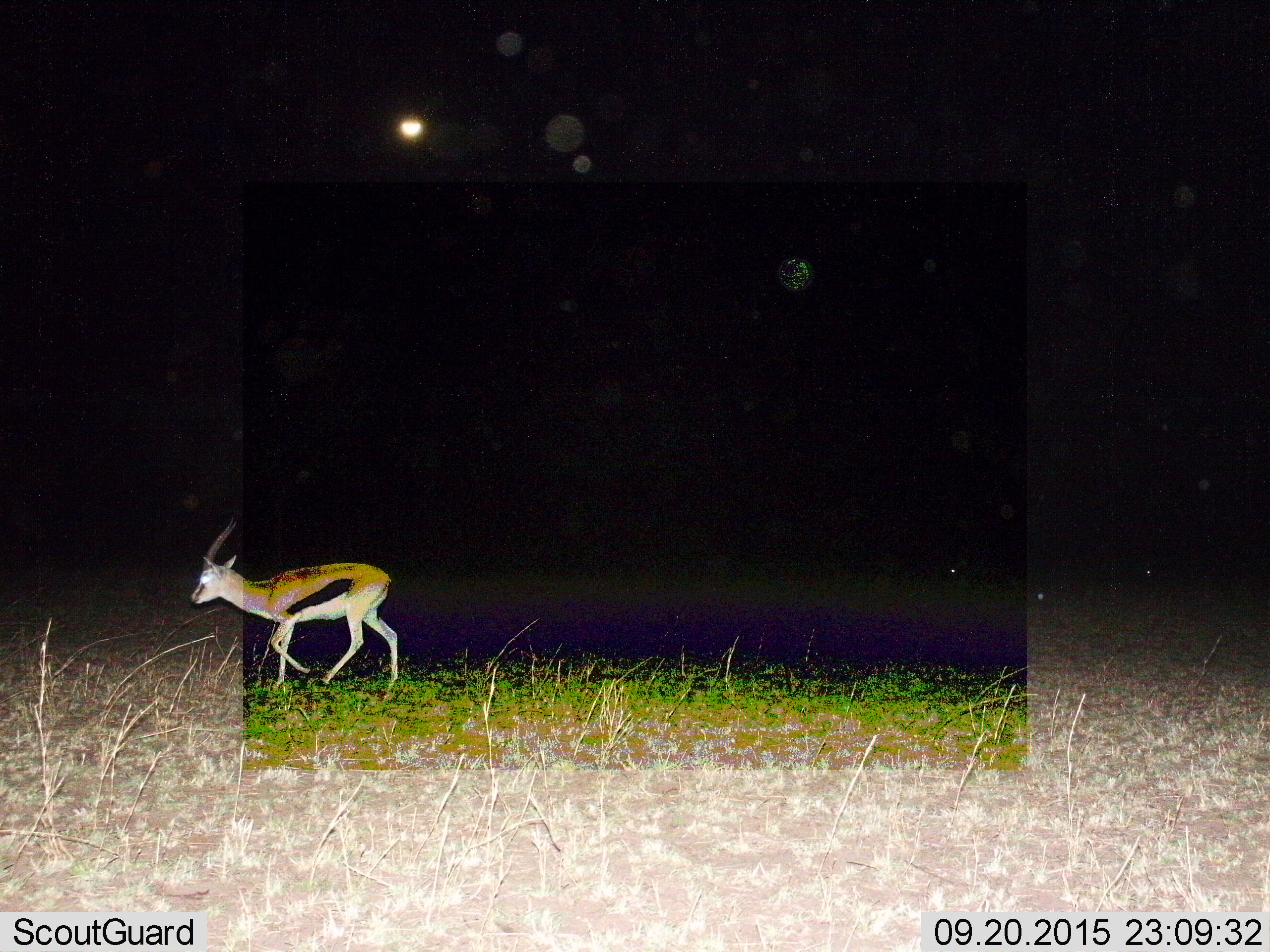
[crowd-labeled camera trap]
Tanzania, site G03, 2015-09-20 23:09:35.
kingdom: Animalia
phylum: Chordata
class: Mammalia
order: Artiodactyla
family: Bovidae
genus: Eudorcas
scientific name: Eudorcas thomsonii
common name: thomson's gazelle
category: gazellethomsons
Gazellethomsons (thomson's gazelle) (Eudorcas thomsonii), count 1. Behavior (volunteer vote fractions): standing 11%, resting 6%, moving 94%, interacting 0%. Young present (vote fraction): 0%. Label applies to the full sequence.